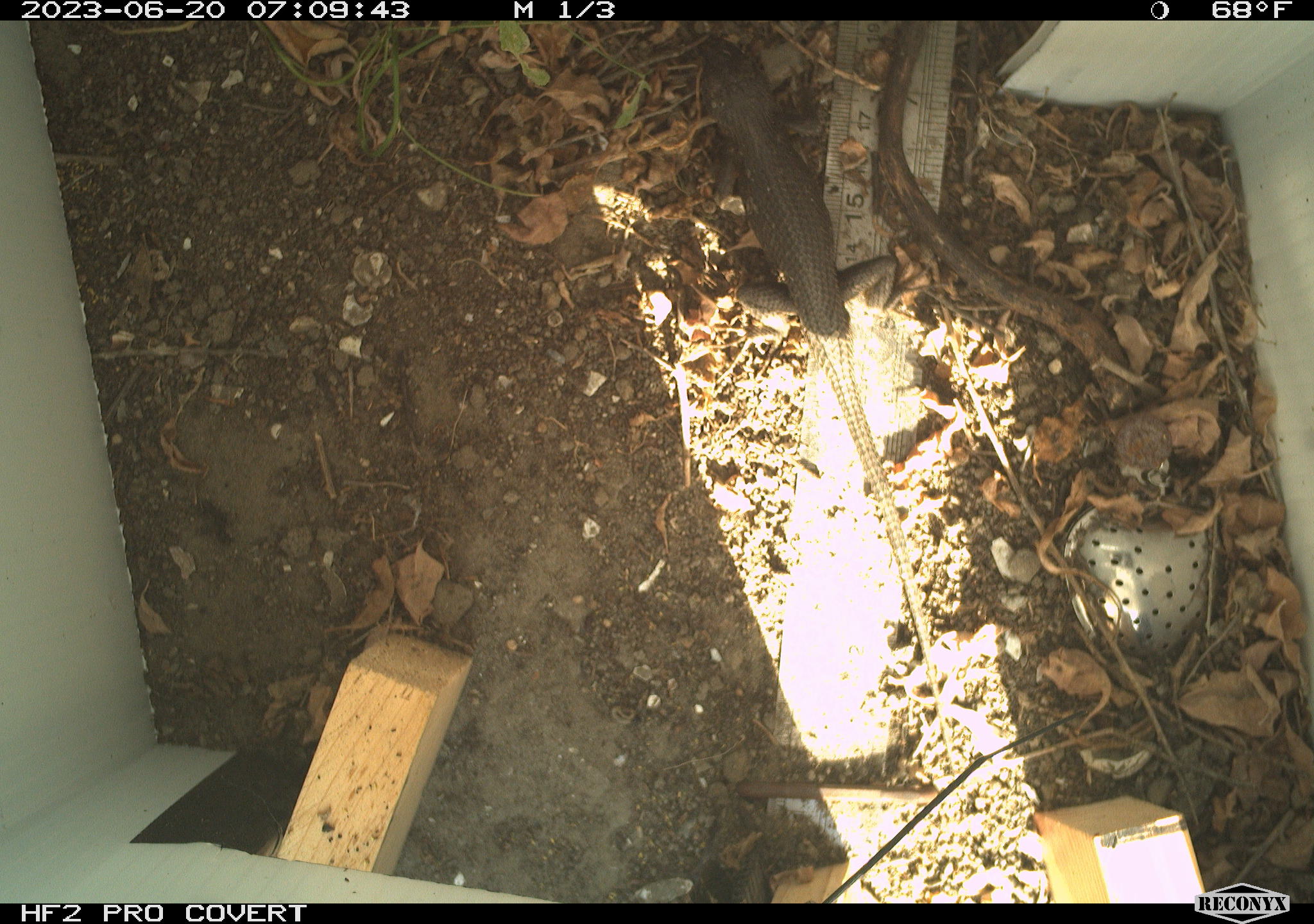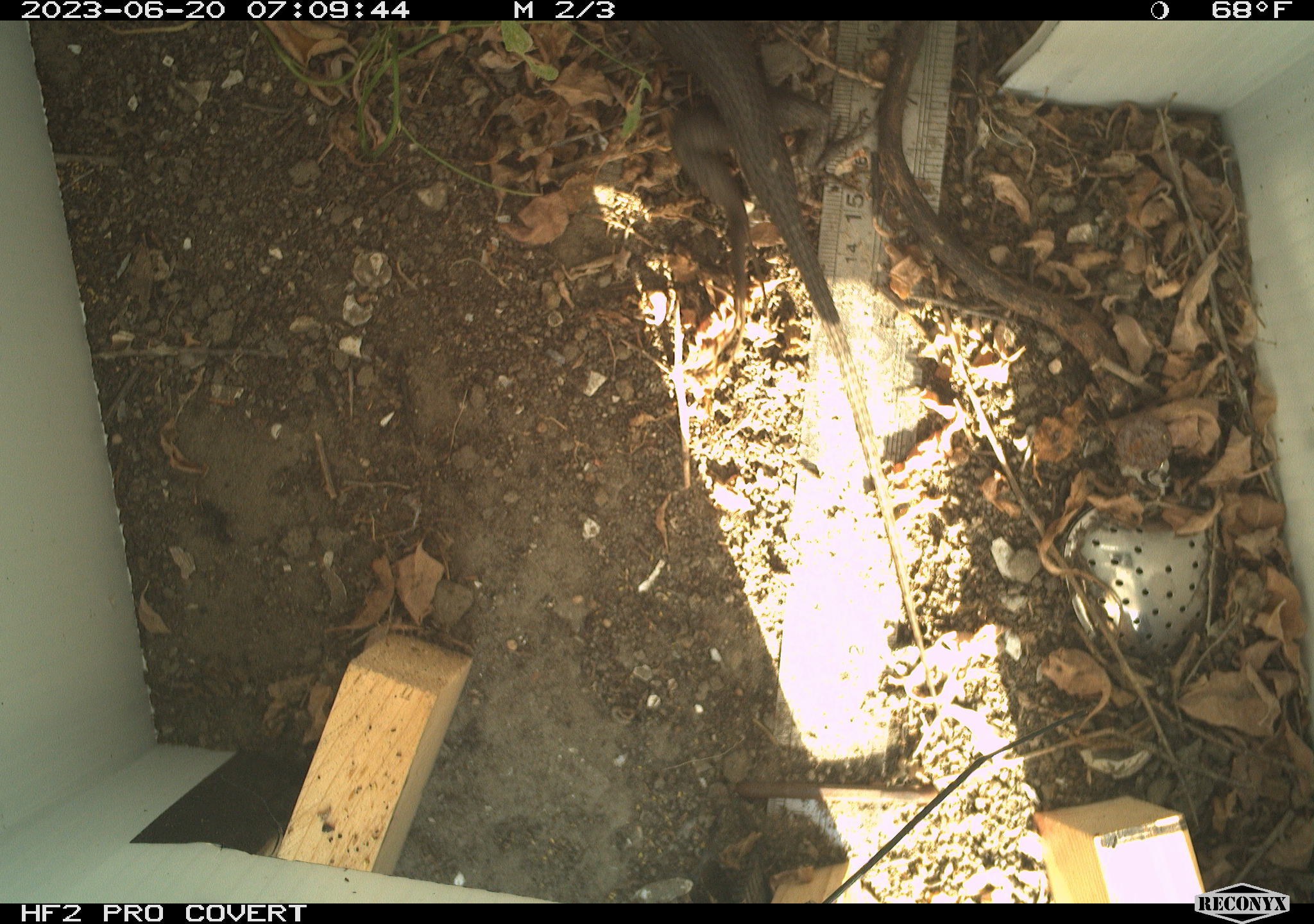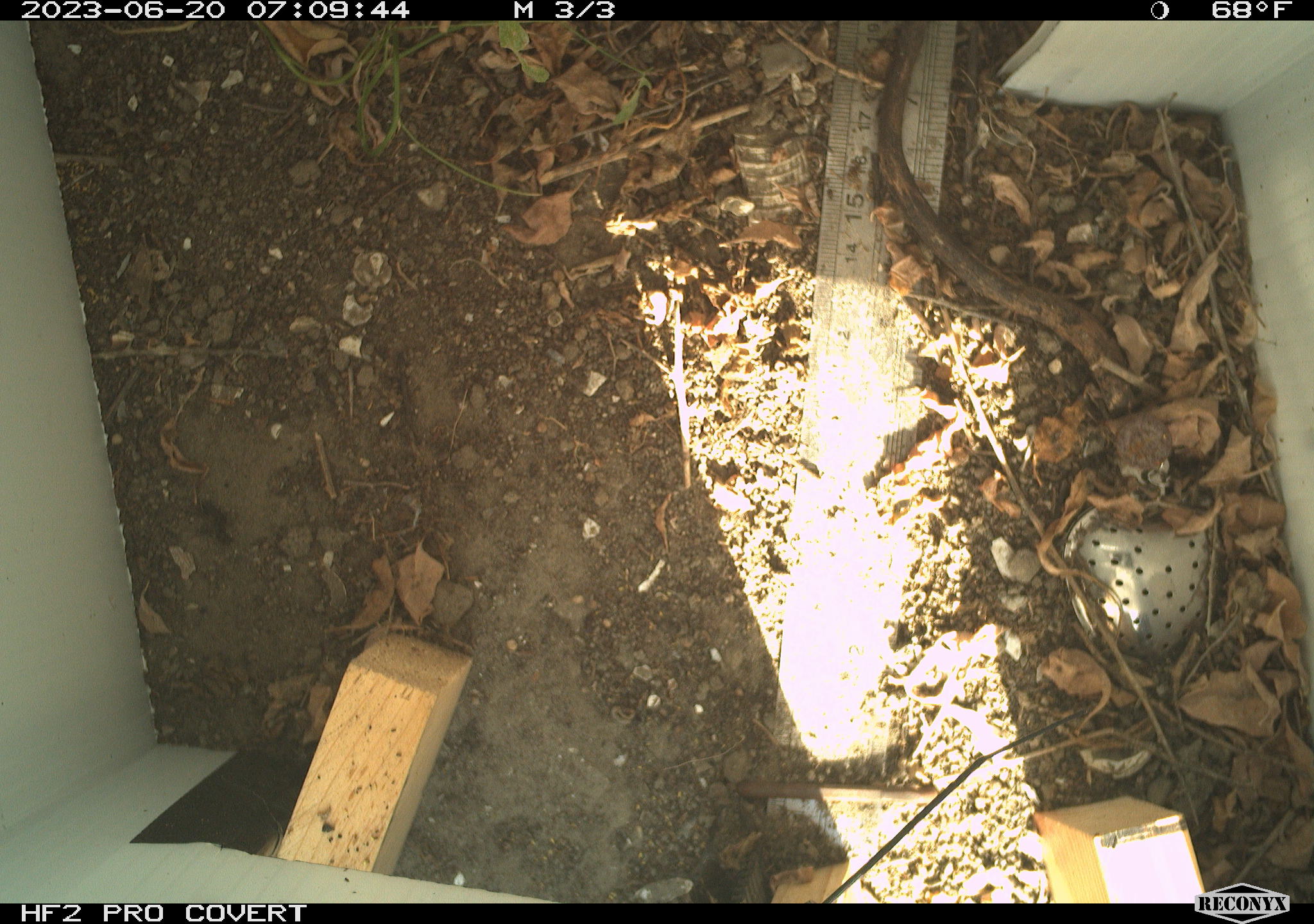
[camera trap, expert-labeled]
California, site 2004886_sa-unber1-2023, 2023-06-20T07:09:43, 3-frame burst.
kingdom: Animalia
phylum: Chordata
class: Reptilia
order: Squamata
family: Phrynosomatidae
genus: Sceloporus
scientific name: Sceloporus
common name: spiny lizards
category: sceloporus species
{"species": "sceloporus species (spiny lizards) (Sceloporus)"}